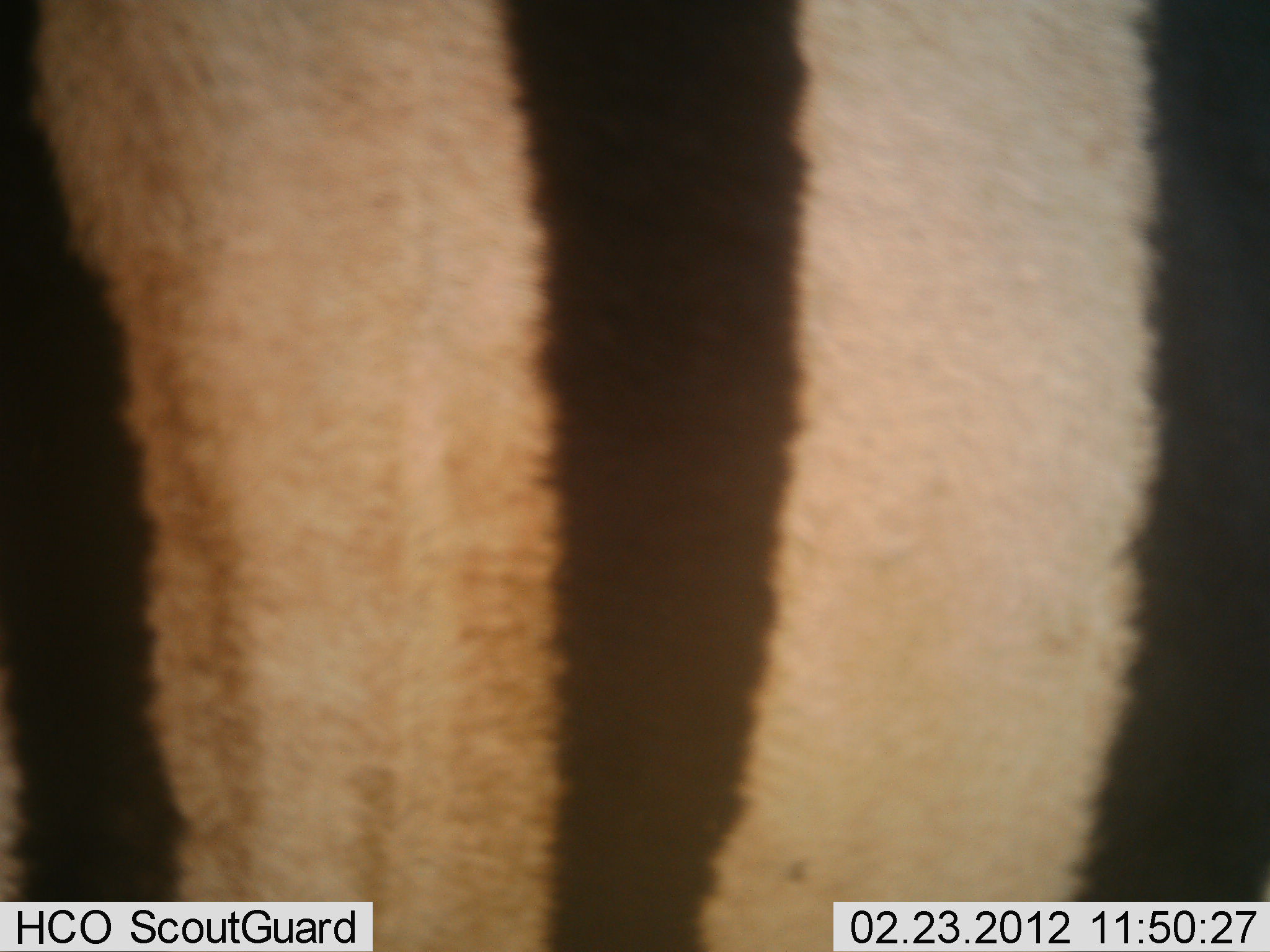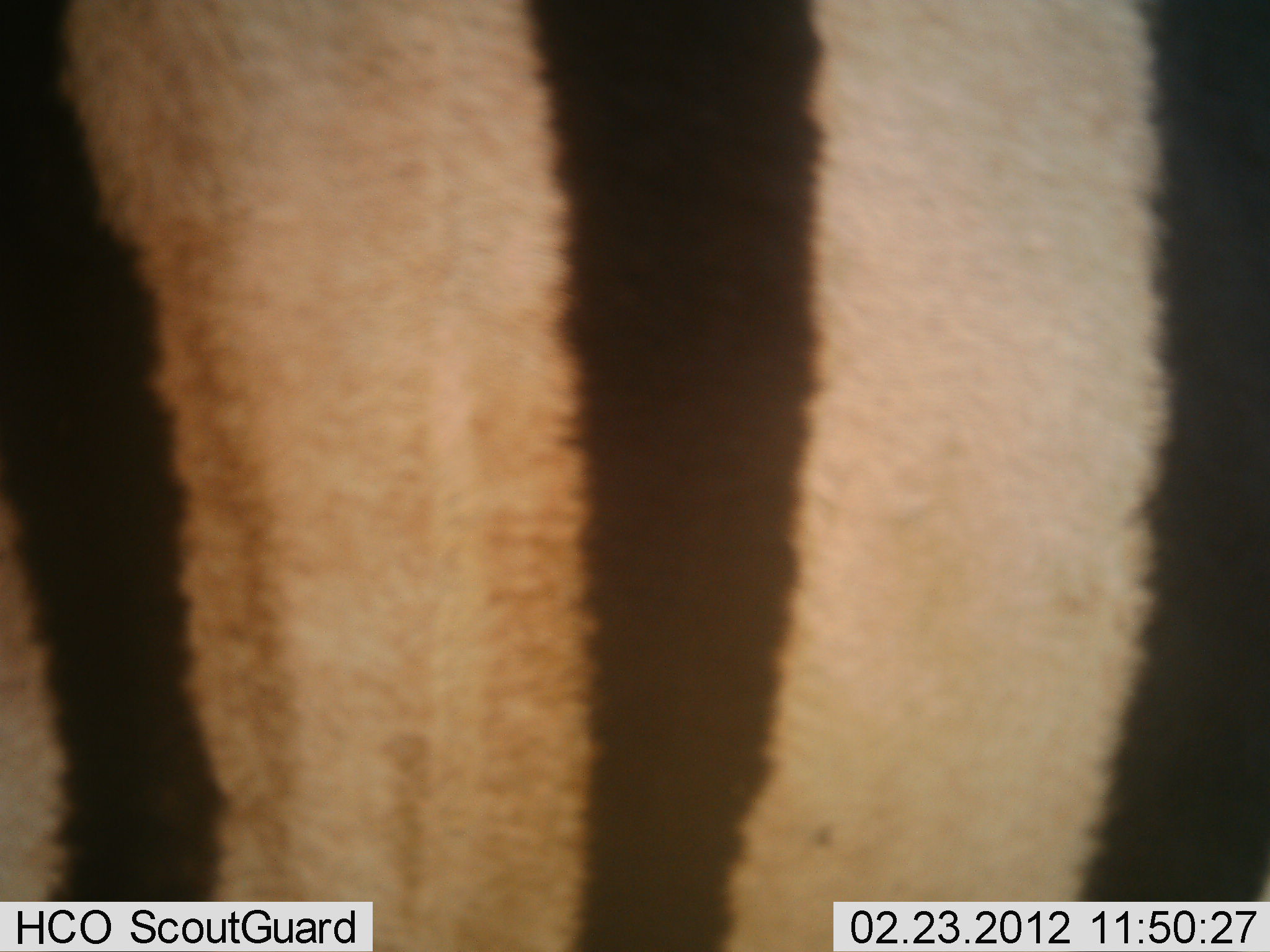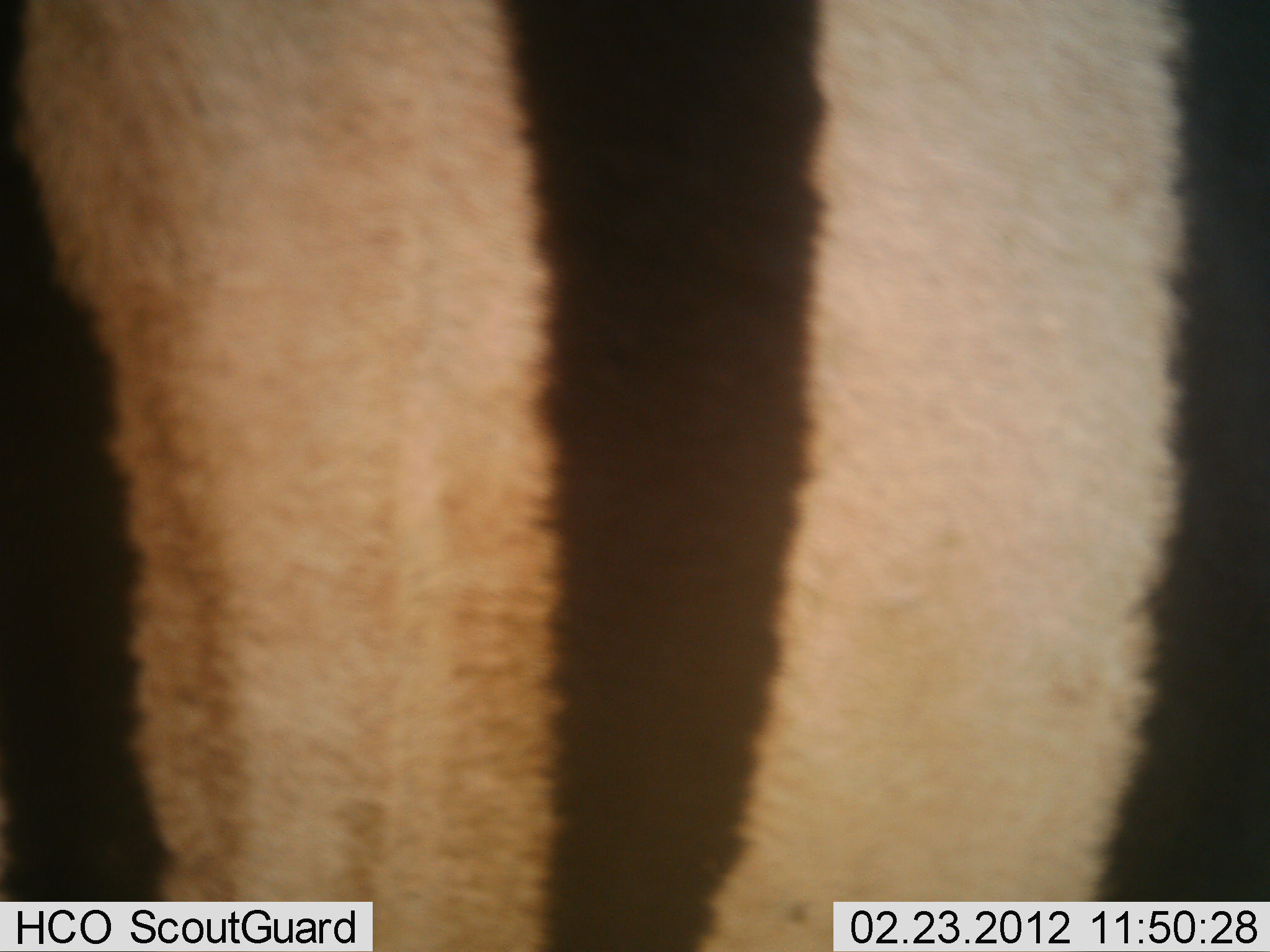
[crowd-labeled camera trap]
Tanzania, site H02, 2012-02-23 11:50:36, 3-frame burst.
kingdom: Animalia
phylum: Chordata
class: Mammalia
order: Perissodactyla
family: Equidae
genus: Equus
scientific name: Equus quagga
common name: plains zebra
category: zebra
Zebra (plains zebra) (Equus quagga), count 1. Behavior (volunteer vote fractions): standing 100%, resting 0%, moving 0%, interacting 0%. Young present (vote fraction): 0%. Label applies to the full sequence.